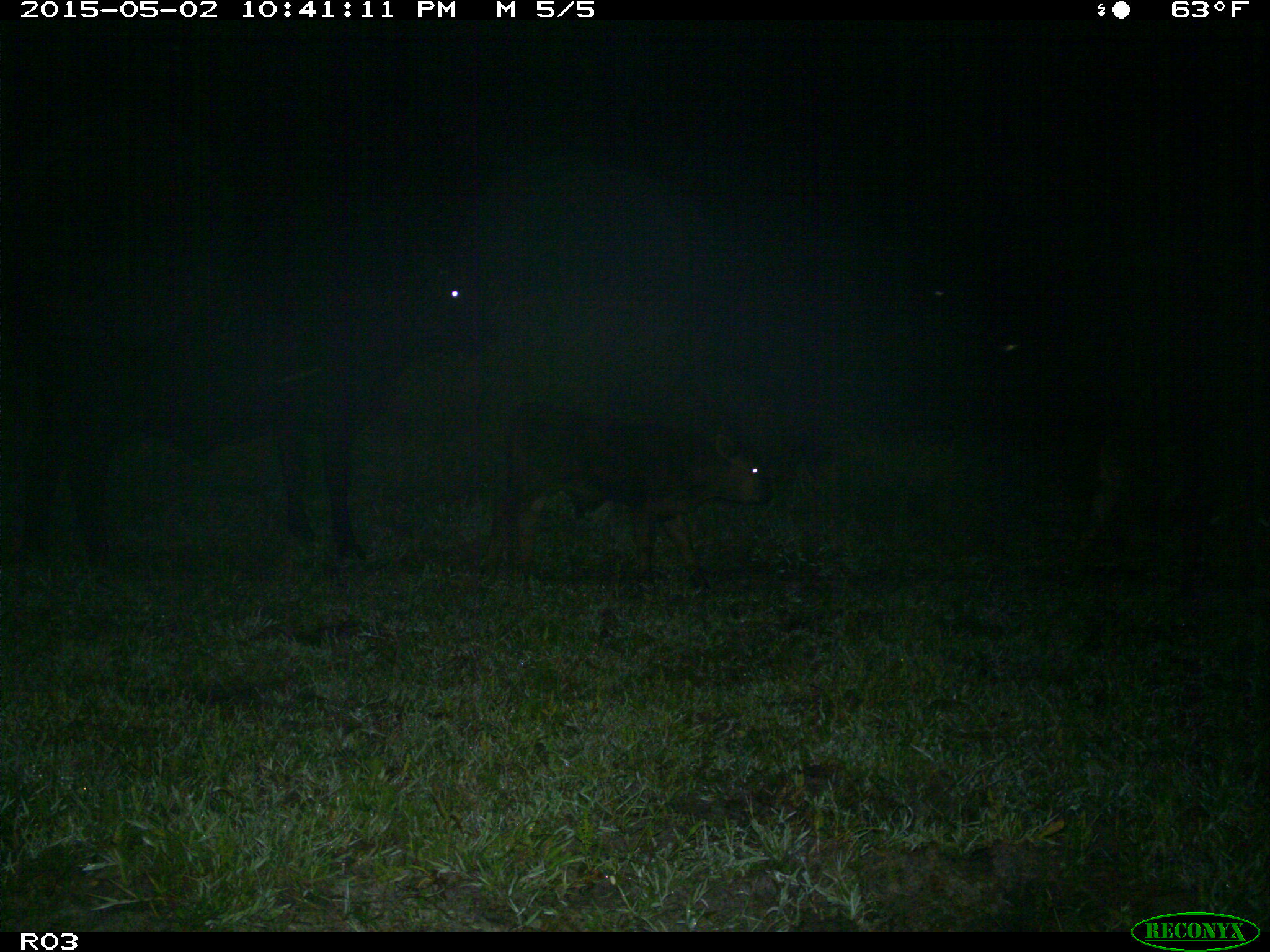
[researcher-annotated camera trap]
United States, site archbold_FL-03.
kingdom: Animalia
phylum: Chordata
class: Mammalia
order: Artiodactyla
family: Bovidae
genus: Bos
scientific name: Bos taurus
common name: domestic cow